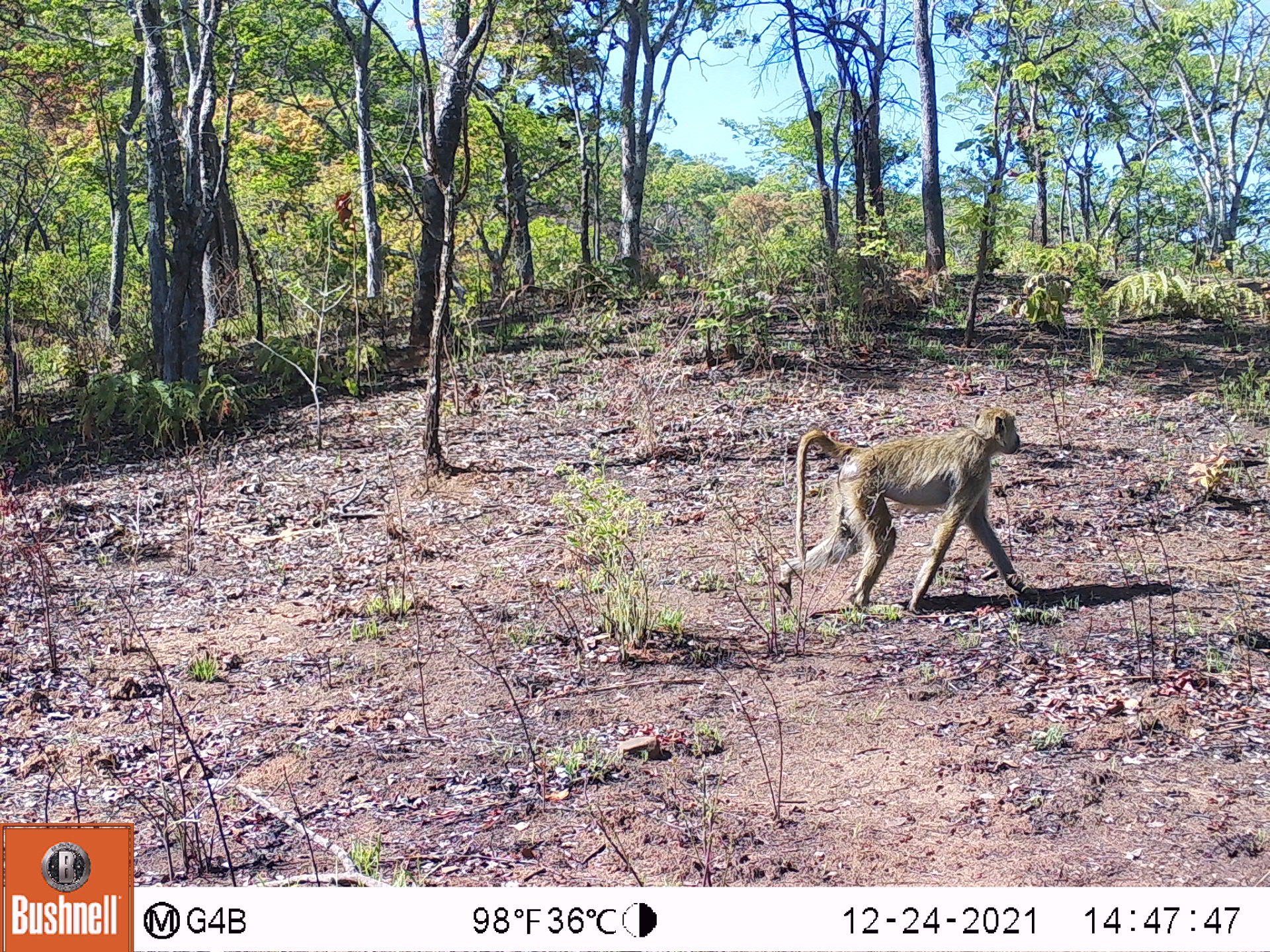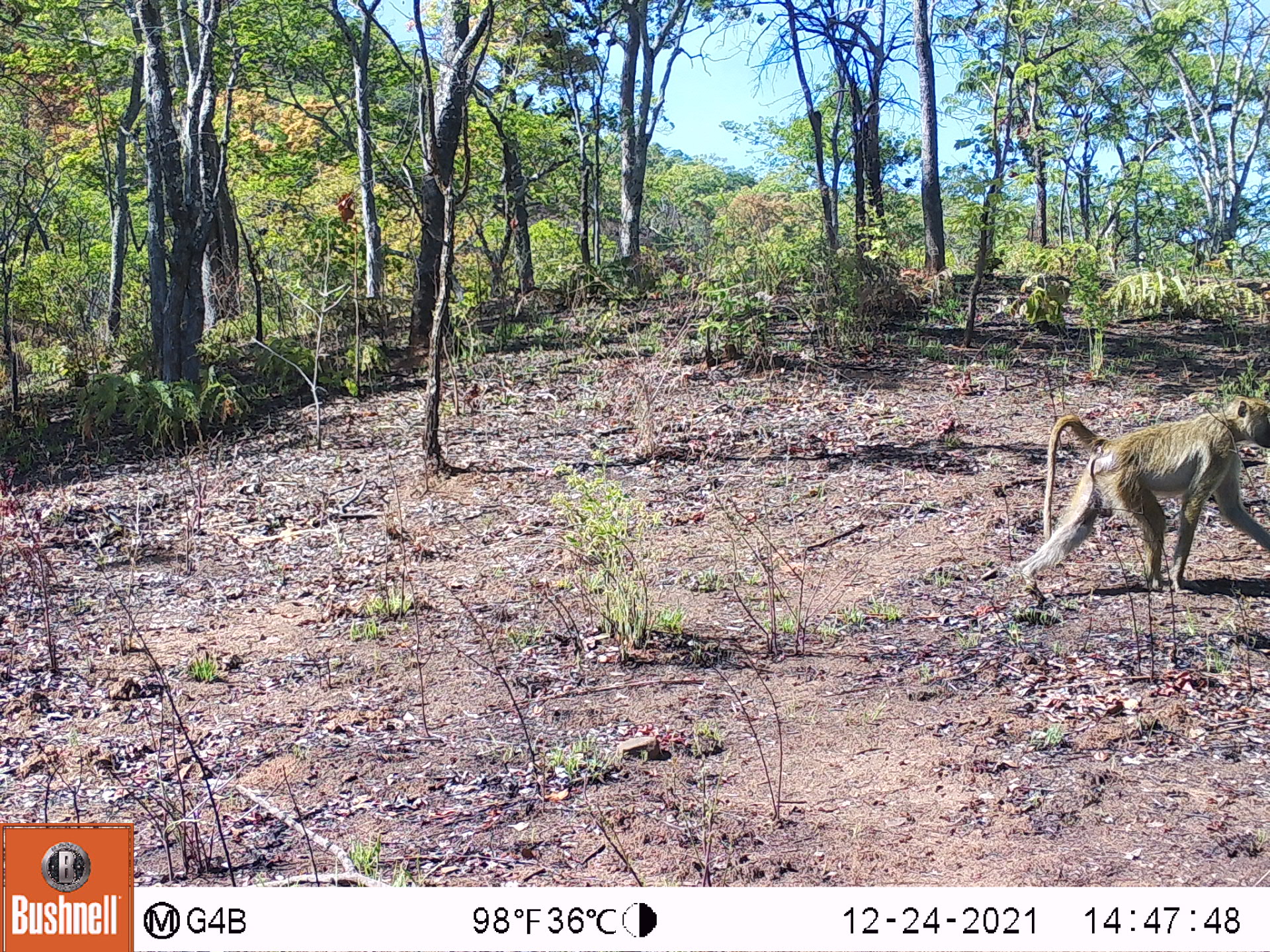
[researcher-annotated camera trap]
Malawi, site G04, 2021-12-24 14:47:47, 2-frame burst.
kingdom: Animalia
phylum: Chordata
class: Mammalia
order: Primates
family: Cercopithecidae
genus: Papio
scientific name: Papio cynocephalus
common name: yellow baboon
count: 1